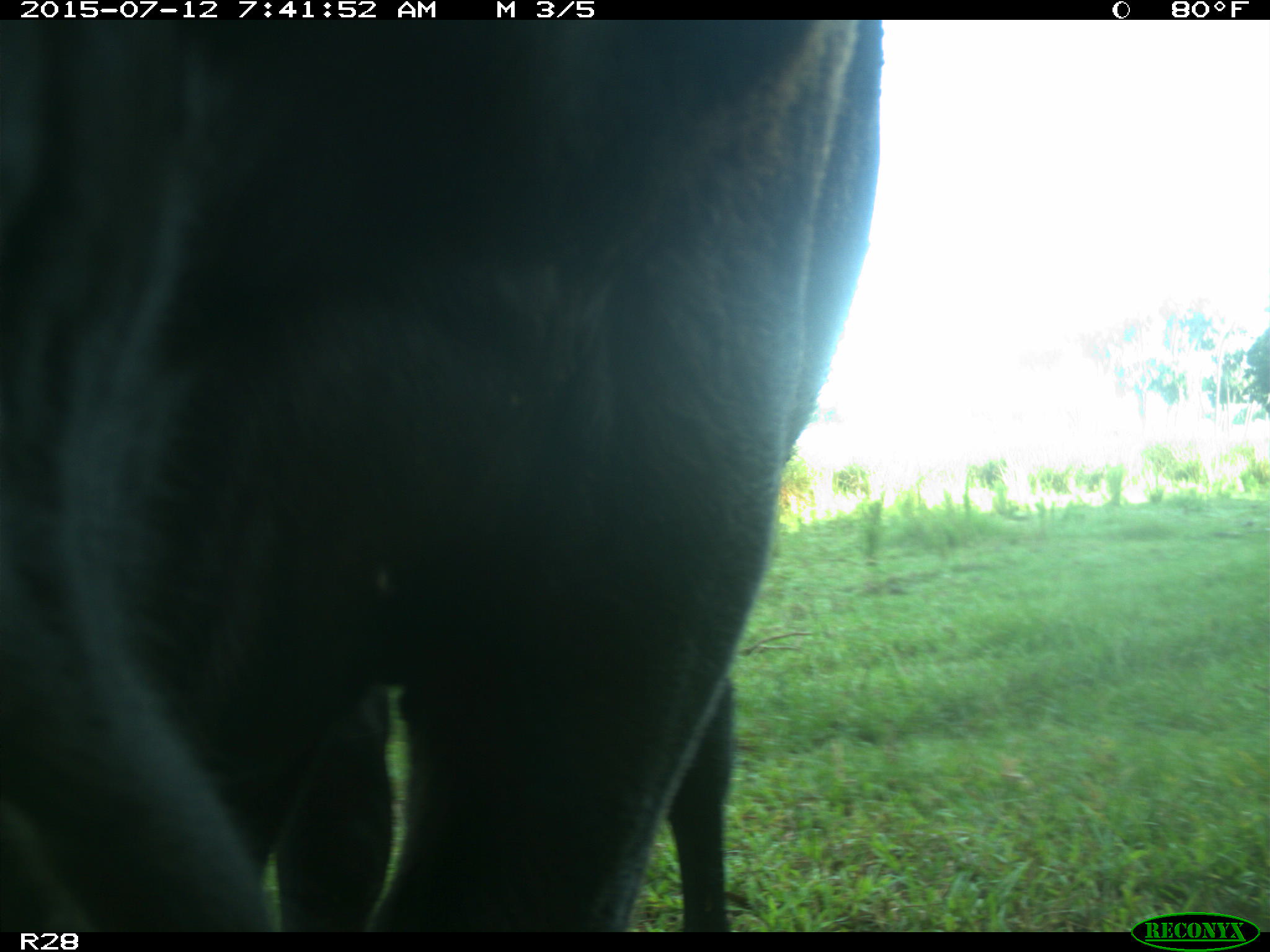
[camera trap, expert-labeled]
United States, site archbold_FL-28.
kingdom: Animalia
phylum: Chordata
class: Mammalia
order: Artiodactyla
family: Bovidae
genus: Bos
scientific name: Bos taurus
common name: domestic cow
Bos taurus (domestic cow).